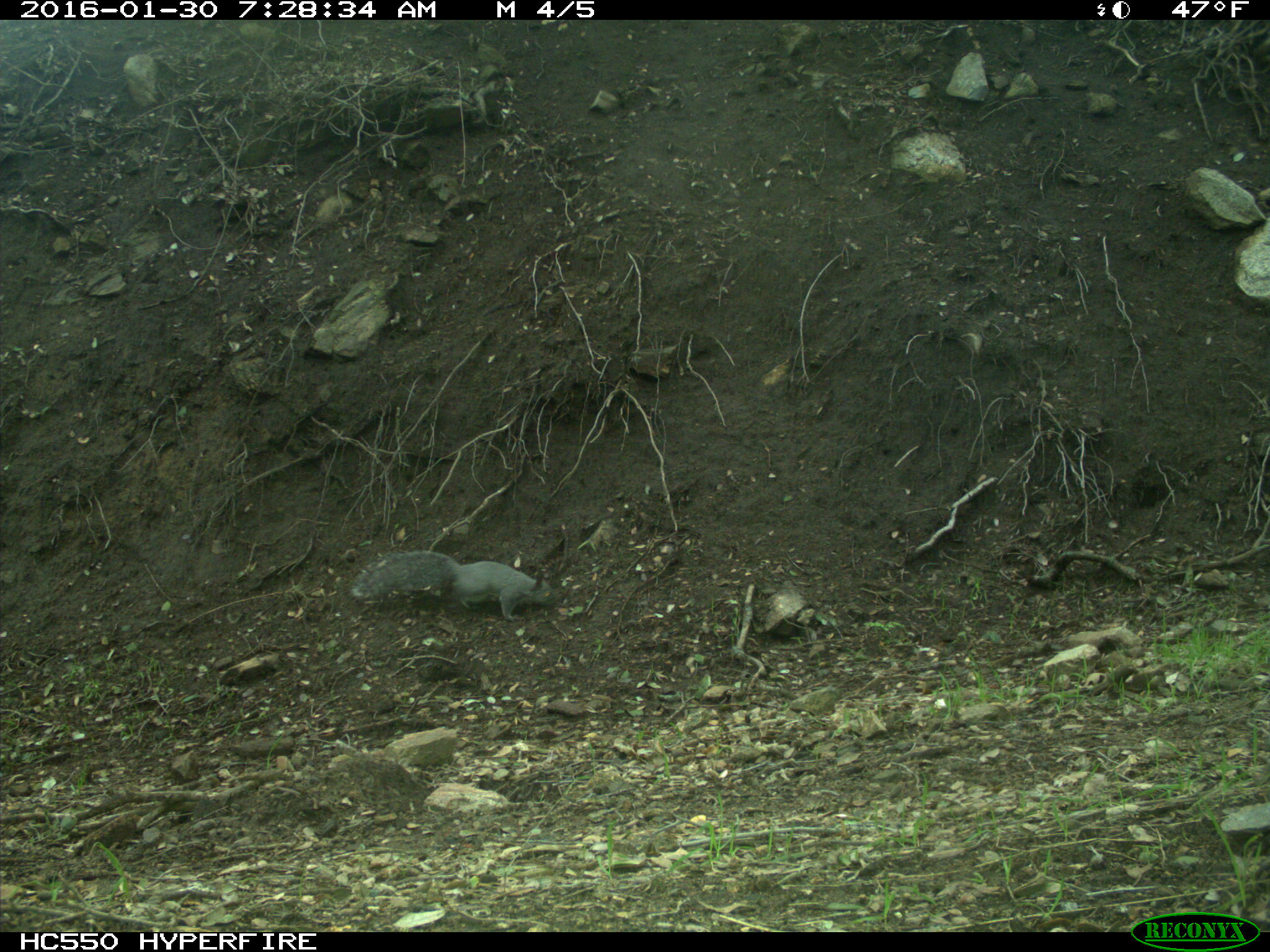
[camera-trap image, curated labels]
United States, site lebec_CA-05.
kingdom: Animalia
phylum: Chordata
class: Mammalia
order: Rodentia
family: Sciuridae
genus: Sciurus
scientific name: Sciurus carolinensis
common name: eastern gray squirrel